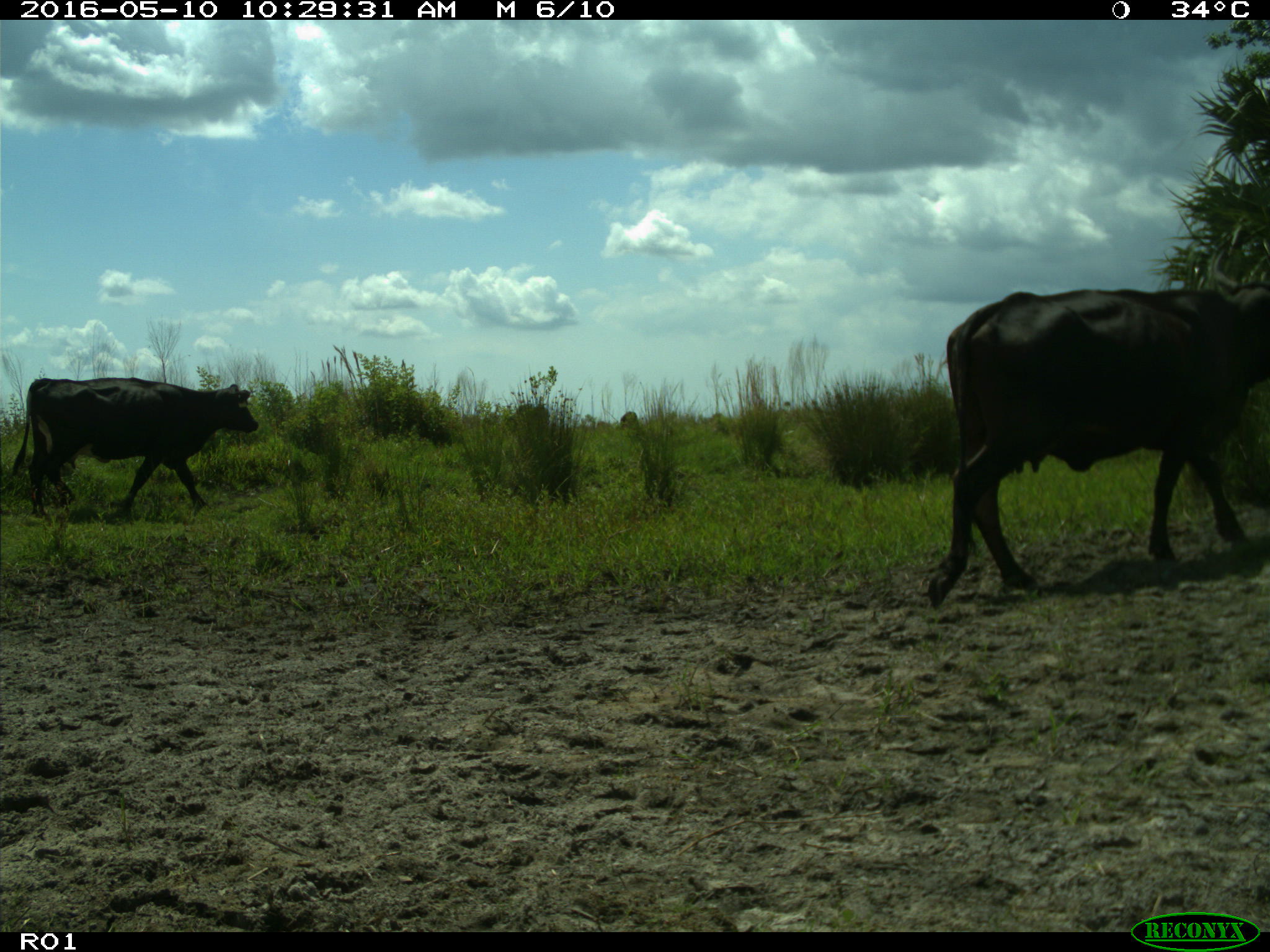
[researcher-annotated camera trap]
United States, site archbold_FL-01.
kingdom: Animalia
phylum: Chordata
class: Mammalia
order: Artiodactyla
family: Bovidae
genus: Bos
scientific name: Bos taurus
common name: domestic cow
Bos taurus (domestic cow).